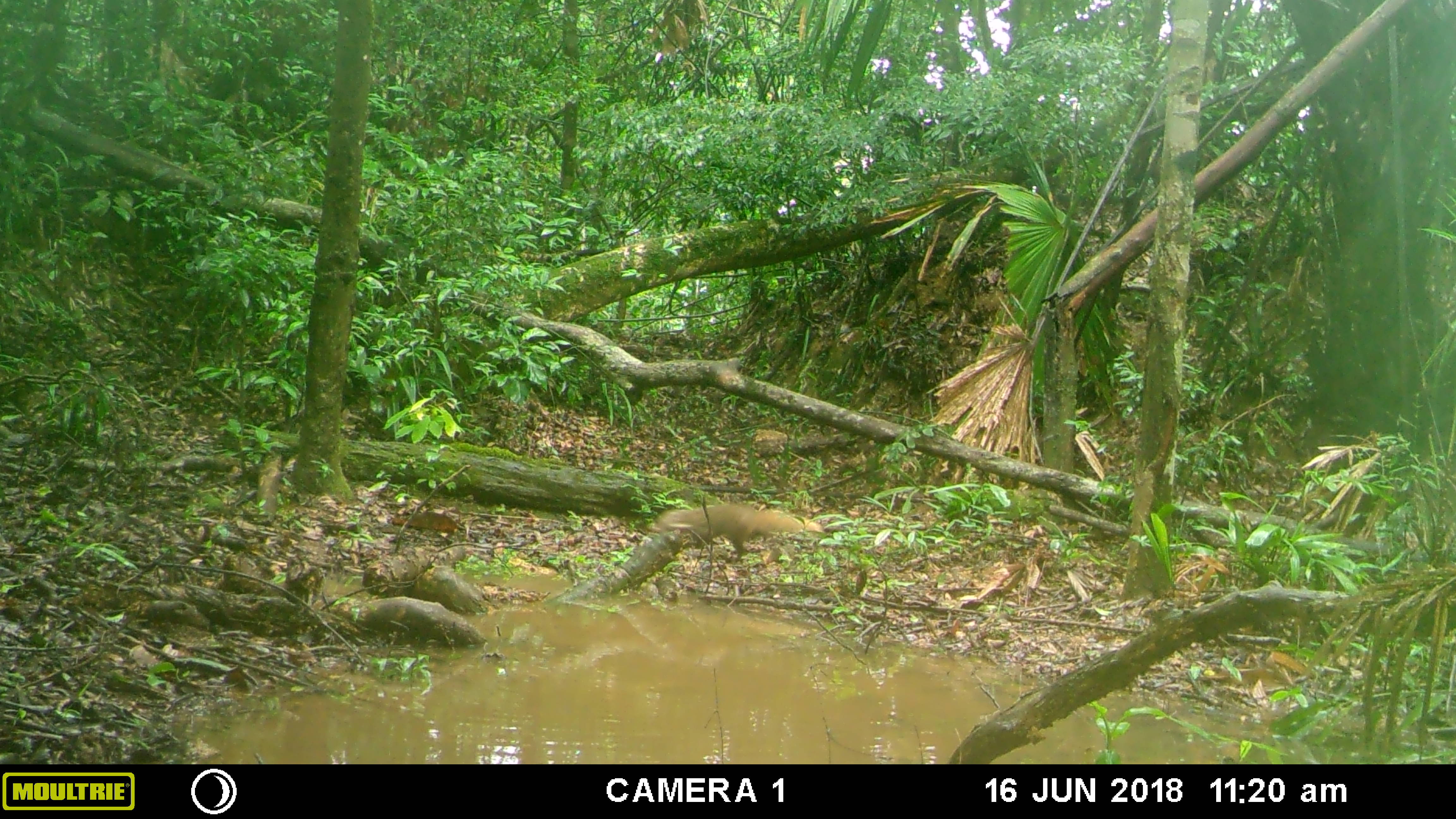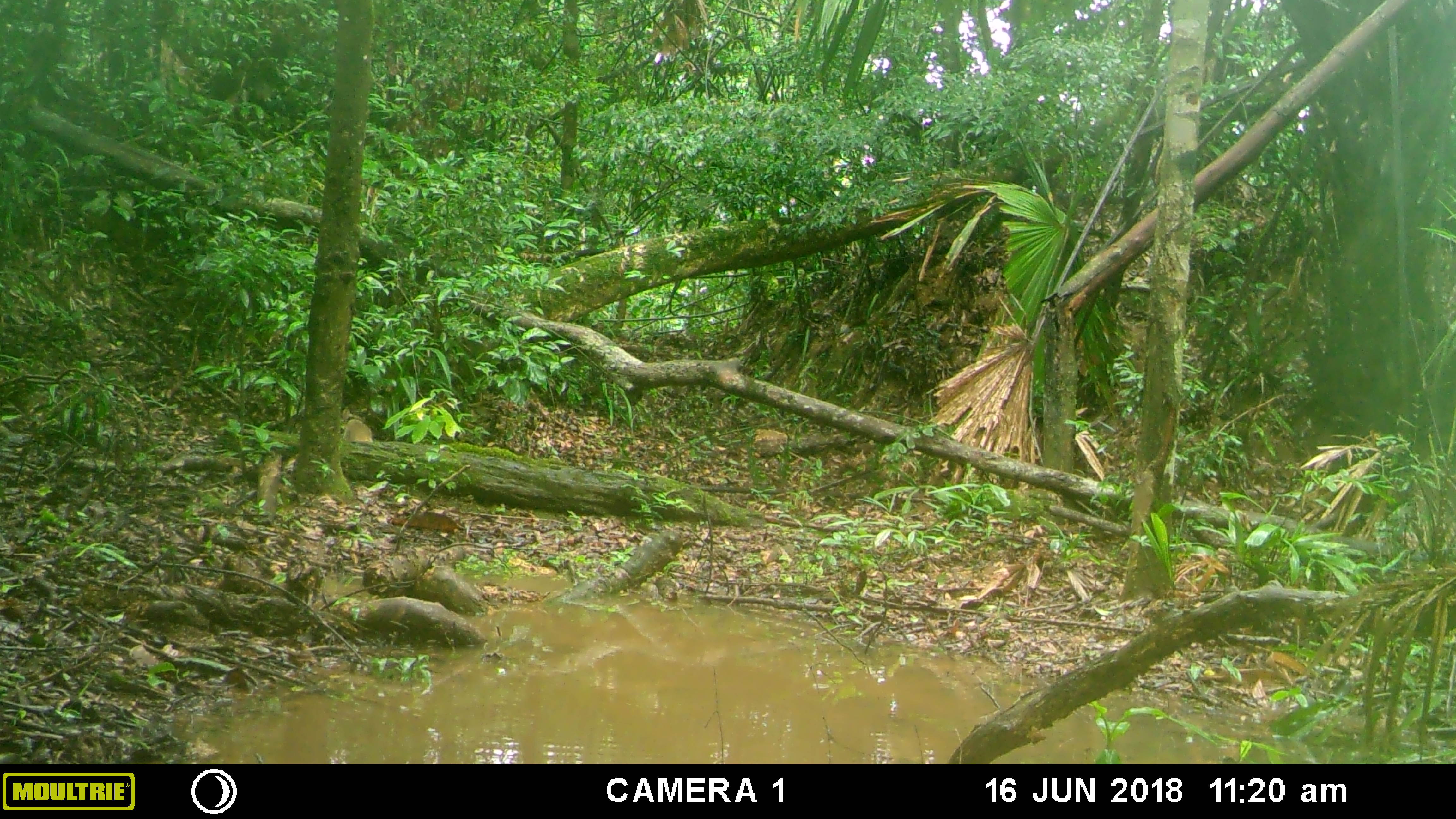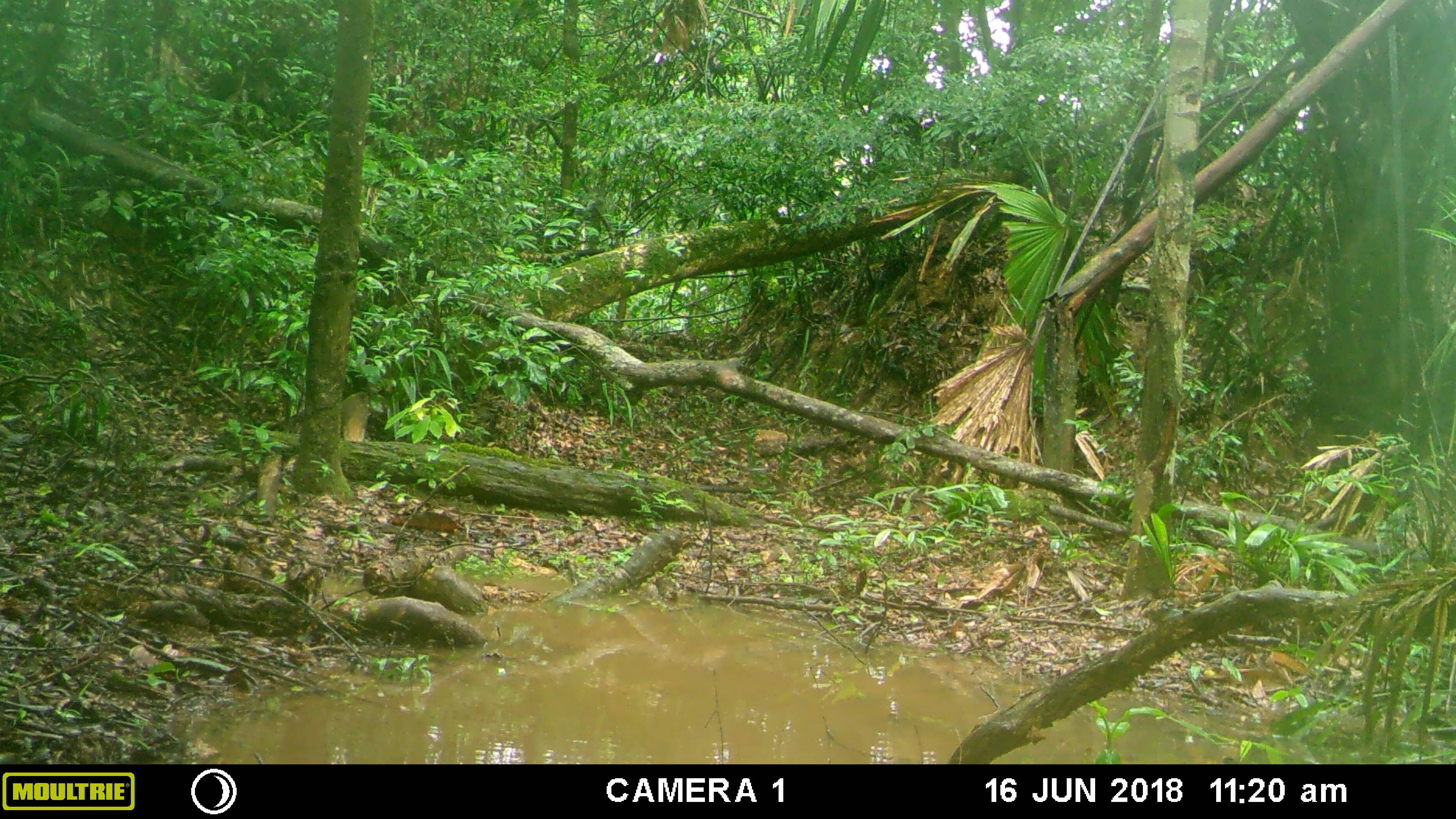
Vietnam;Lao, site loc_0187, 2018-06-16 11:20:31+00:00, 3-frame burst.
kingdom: Animalia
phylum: Chordata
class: Mammalia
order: Carnivora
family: Herpestidae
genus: Urva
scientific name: Urva urva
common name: crab-eating mongoose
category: crab eating mongoose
Crab eating mongoose (crab-eating mongoose) (Urva urva). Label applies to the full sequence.